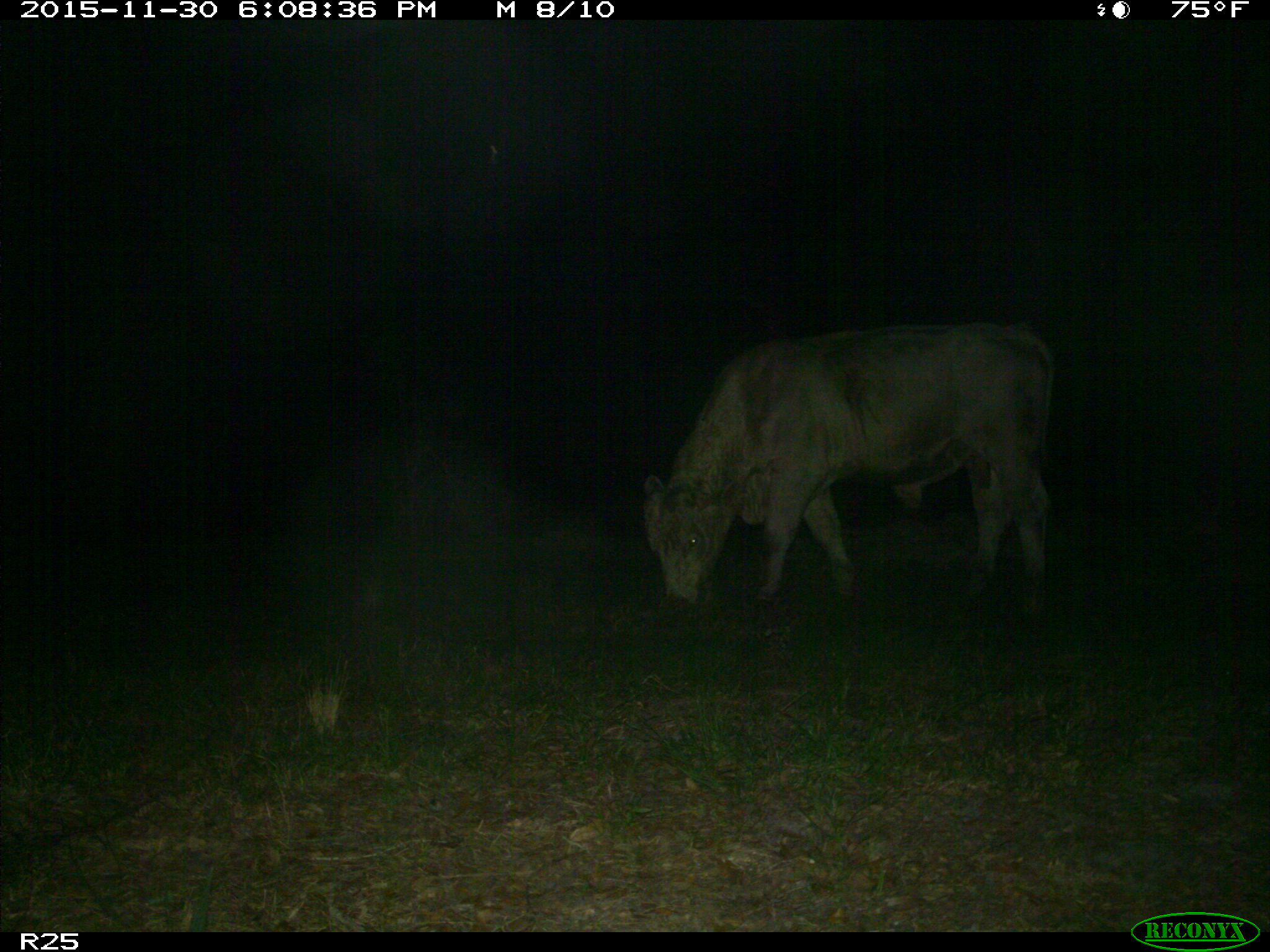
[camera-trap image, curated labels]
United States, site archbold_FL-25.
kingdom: Animalia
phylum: Chordata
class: Mammalia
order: Artiodactyla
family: Bovidae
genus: Bos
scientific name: Bos taurus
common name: domestic cow